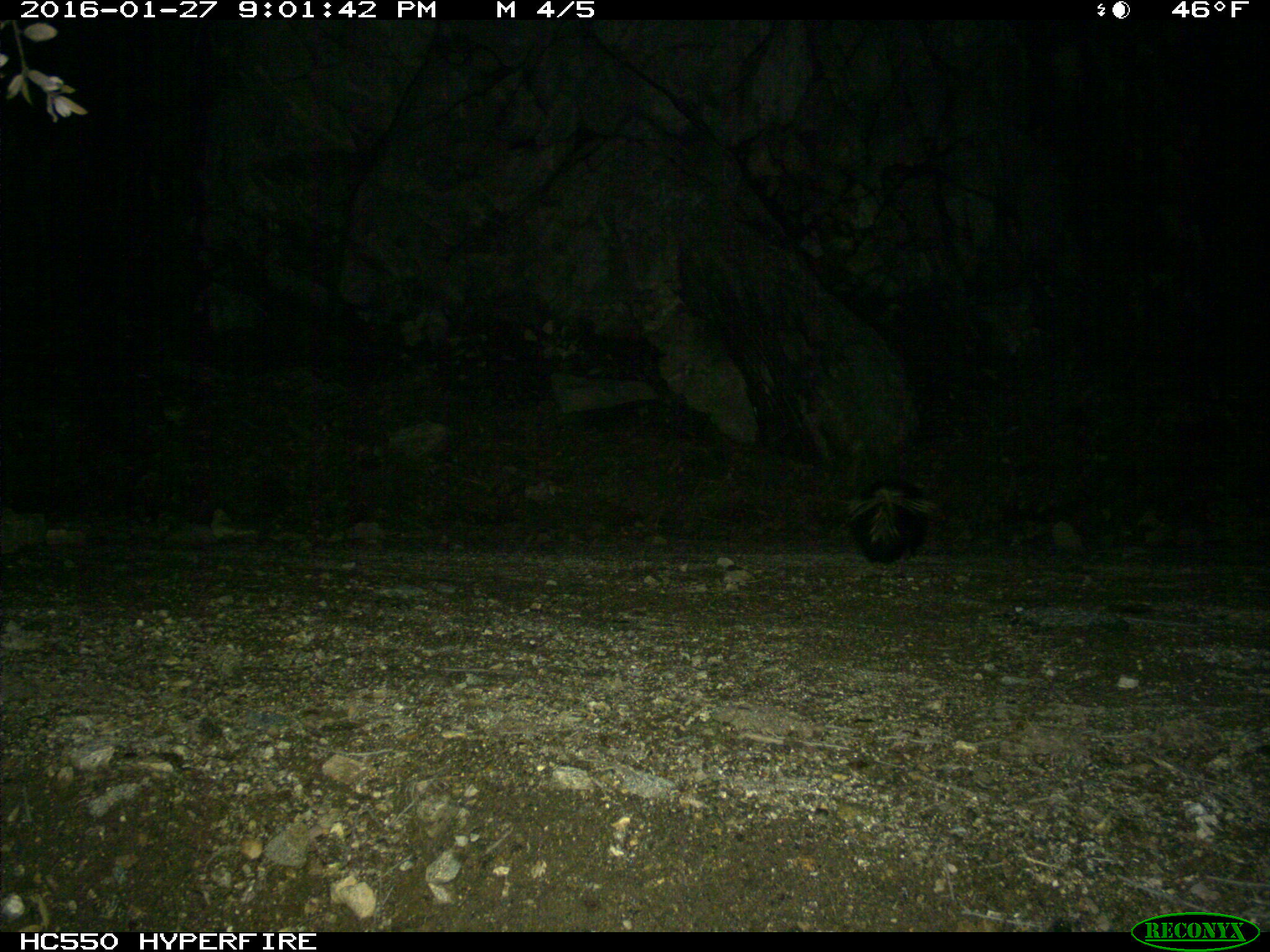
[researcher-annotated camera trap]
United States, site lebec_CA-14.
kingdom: Animalia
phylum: Chordata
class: Mammalia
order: Carnivora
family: Mephitidae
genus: Mephitis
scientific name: Mephitis mephitis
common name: striped skunk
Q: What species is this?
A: Mephitis mephitis (striped skunk).